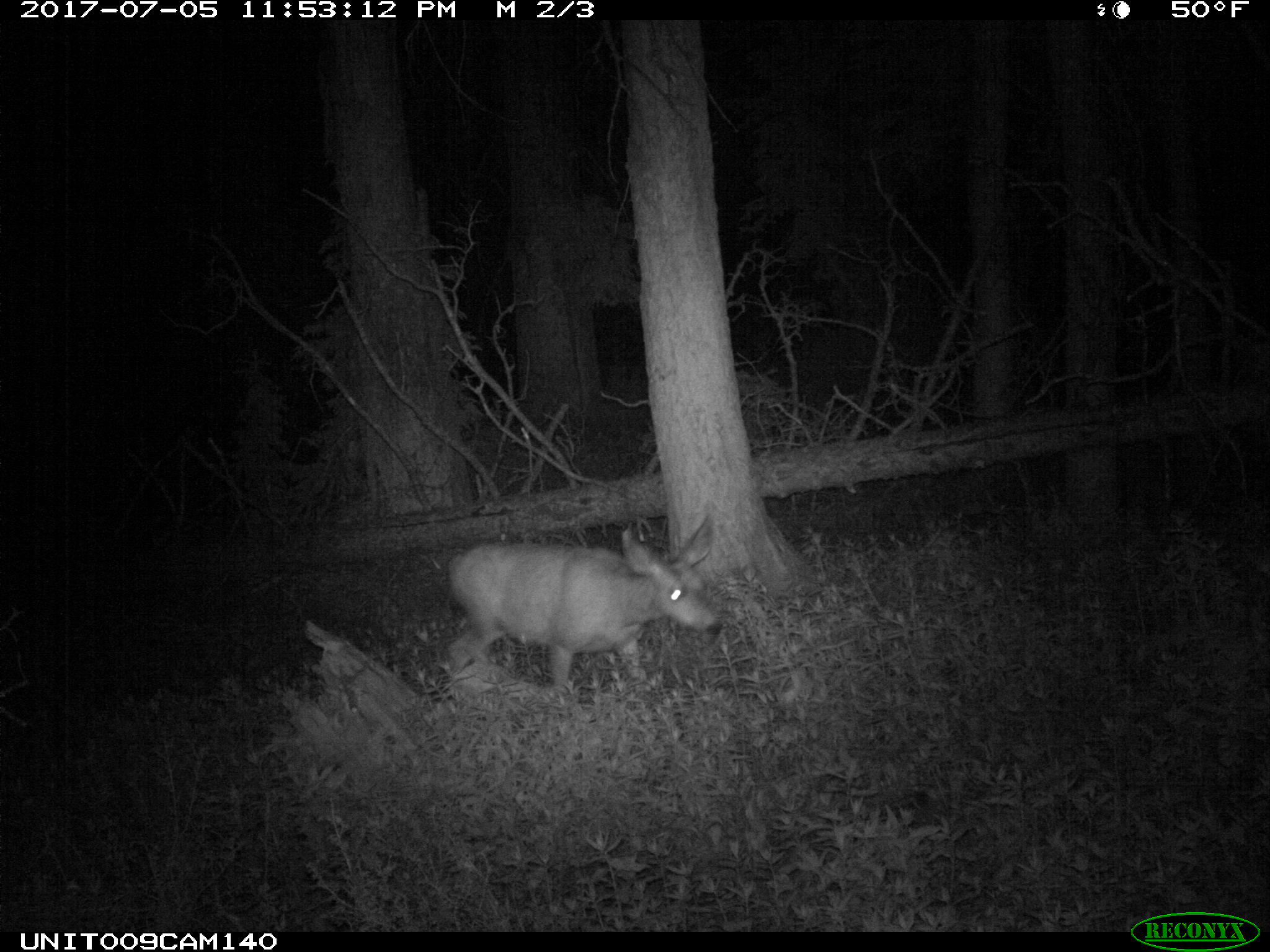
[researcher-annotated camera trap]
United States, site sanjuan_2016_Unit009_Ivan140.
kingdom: Animalia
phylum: Chordata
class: Mammalia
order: Artiodactyla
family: Cervidae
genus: Odocoileus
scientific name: Odocoileus hemionus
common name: mule deer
Odocoileus hemionus (mule deer).